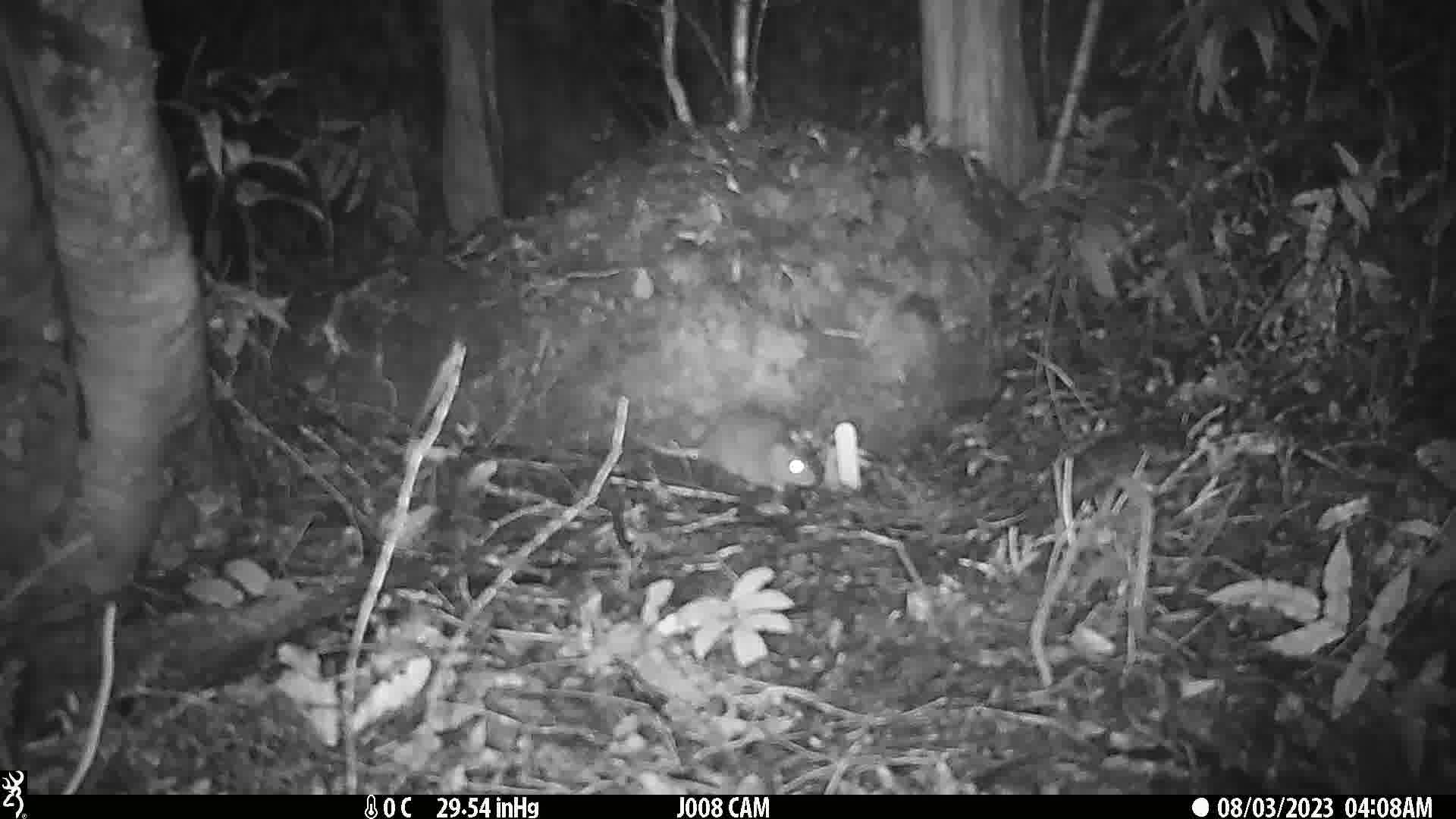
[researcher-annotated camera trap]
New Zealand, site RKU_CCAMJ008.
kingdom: Animalia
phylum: Chordata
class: Mammalia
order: Rodentia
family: Muridae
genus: Rattus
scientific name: Rattus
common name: rat